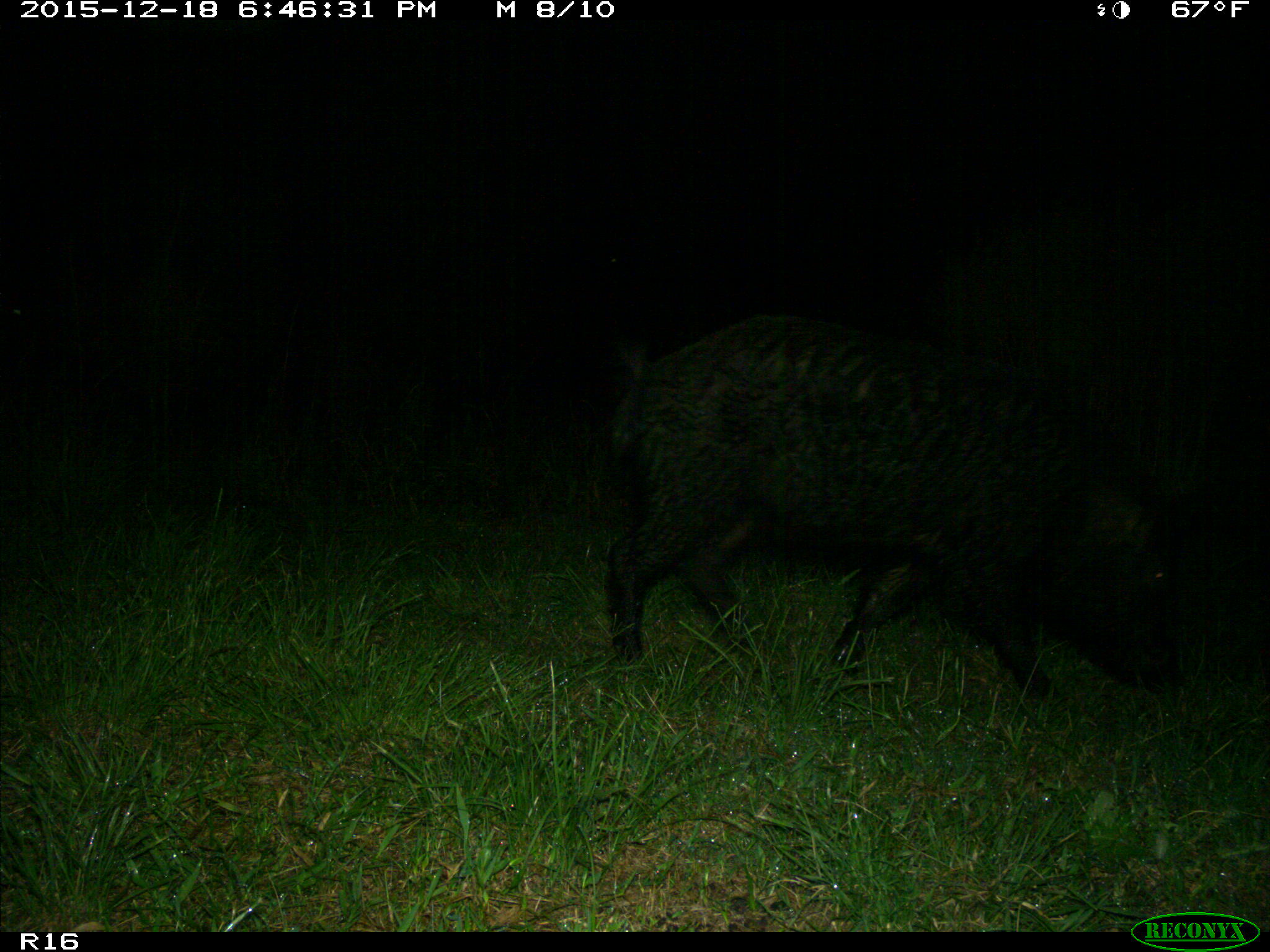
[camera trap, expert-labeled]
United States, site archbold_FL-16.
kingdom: Animalia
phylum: Chordata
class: Mammalia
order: Artiodactyla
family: Suidae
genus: Sus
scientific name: Sus scrofa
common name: wild boar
Sus scrofa (wild boar).